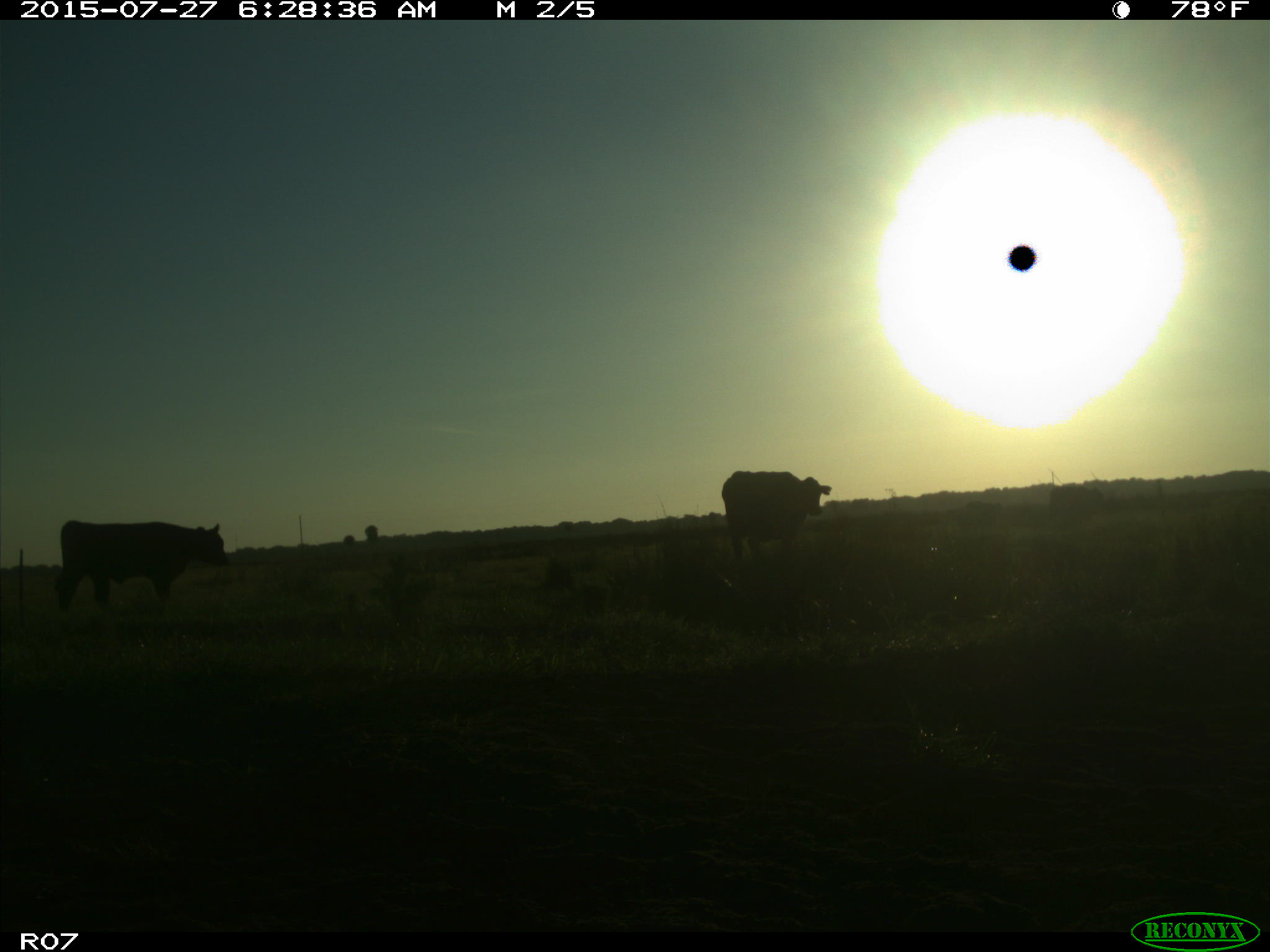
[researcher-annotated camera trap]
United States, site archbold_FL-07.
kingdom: Animalia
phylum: Chordata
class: Mammalia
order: Artiodactyla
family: Bovidae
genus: Bos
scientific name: Bos taurus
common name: domestic cow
Bos taurus (domestic cow).